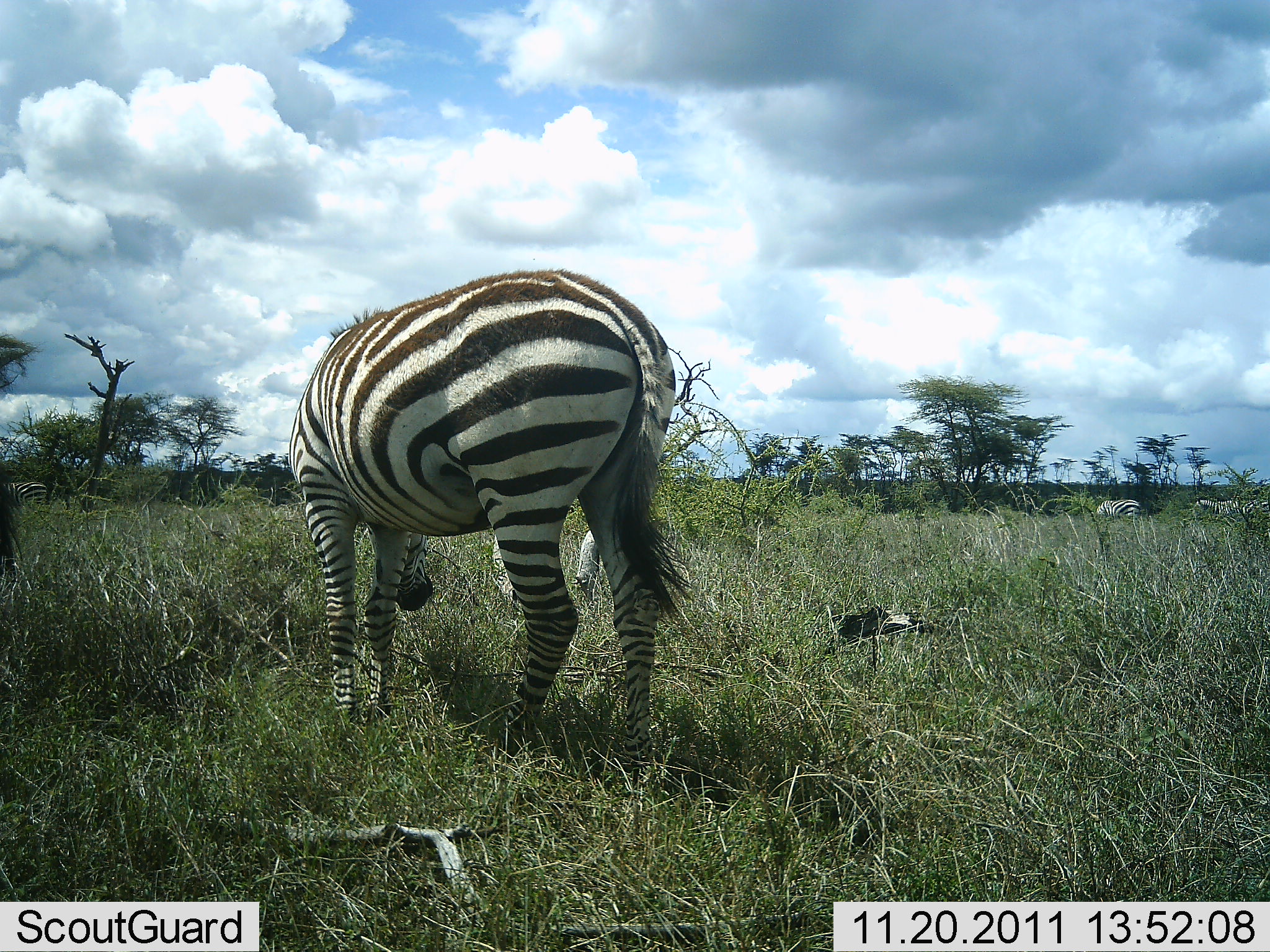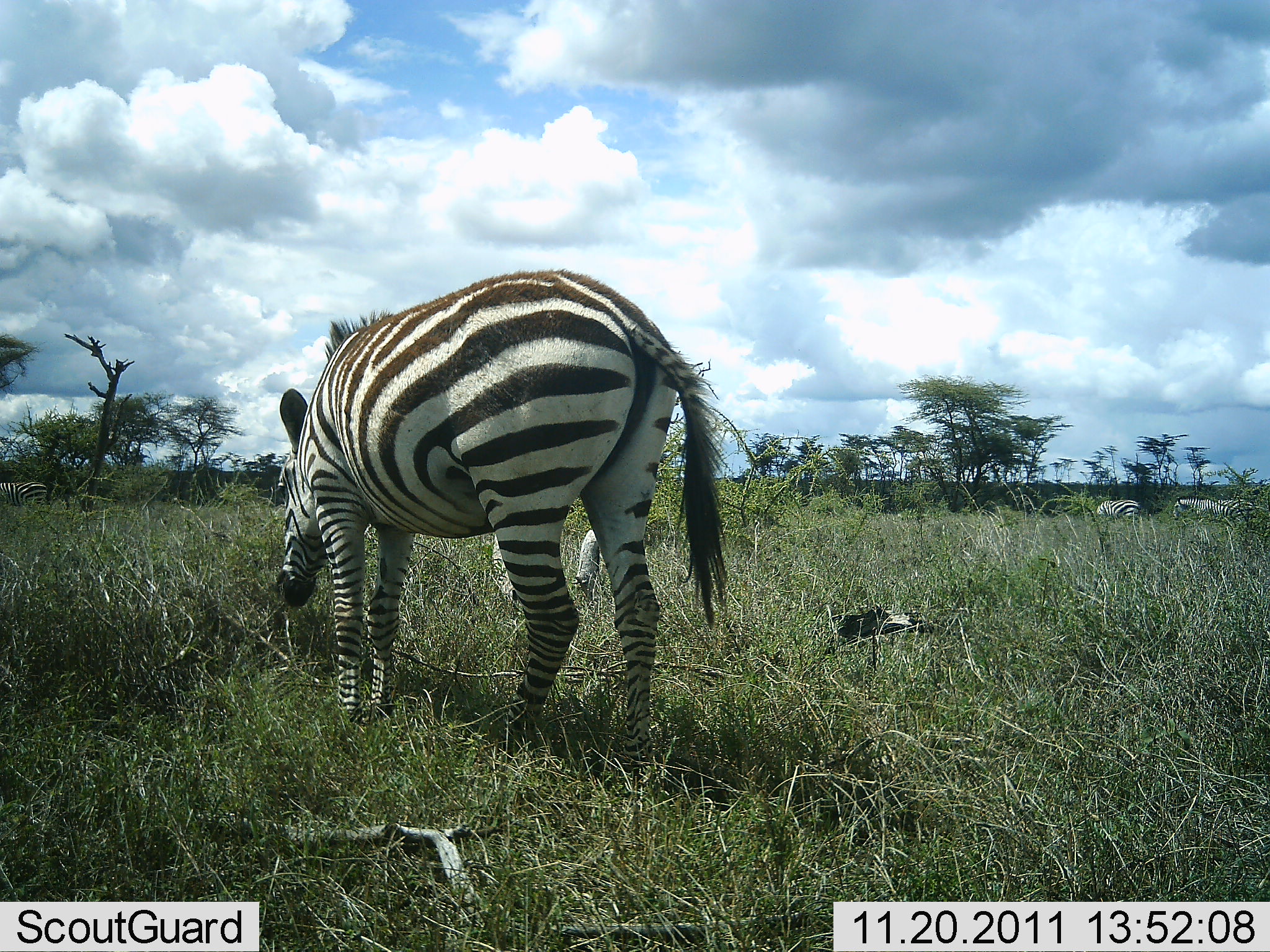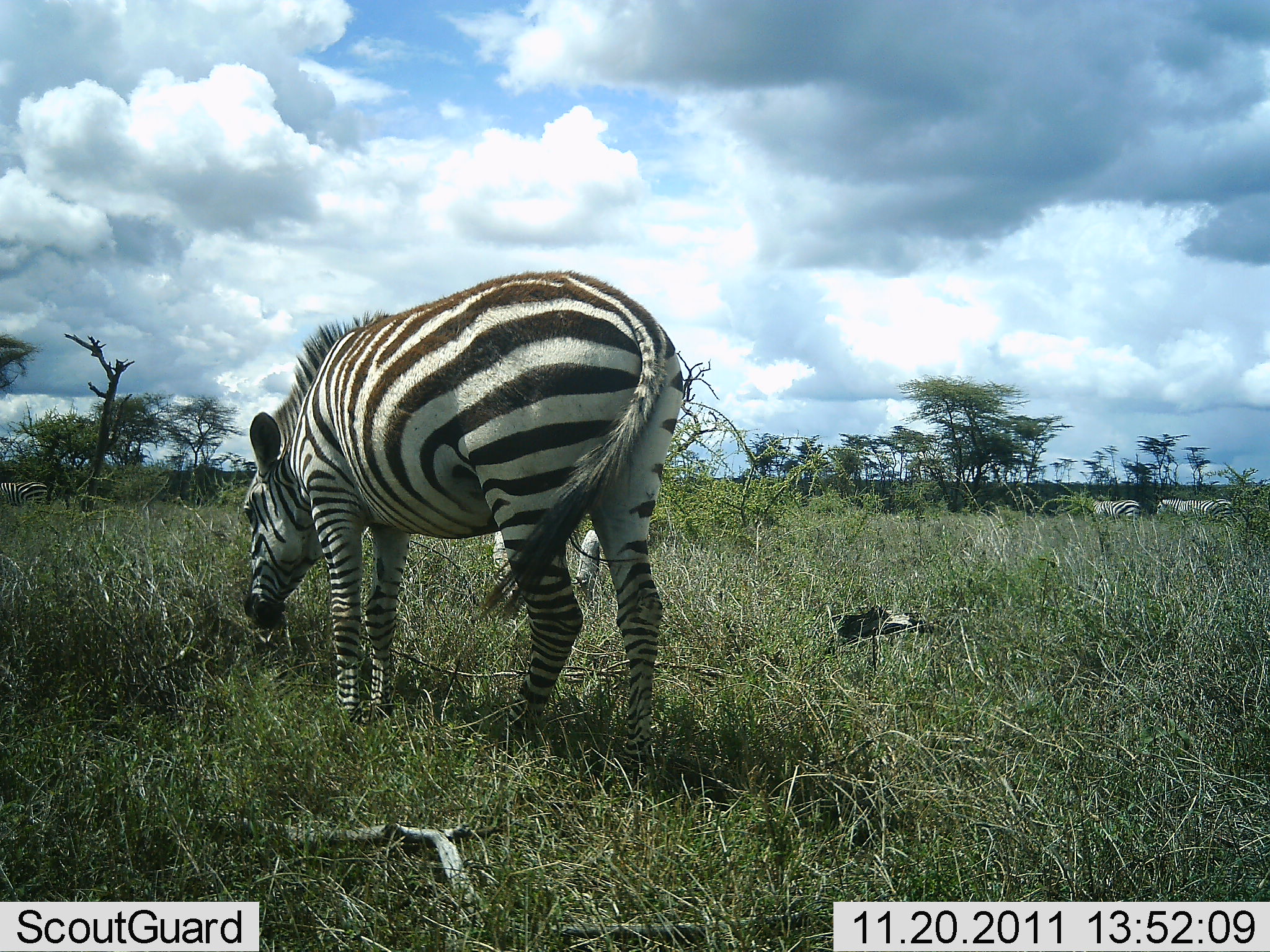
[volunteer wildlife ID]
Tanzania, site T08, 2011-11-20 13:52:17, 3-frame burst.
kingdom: Animalia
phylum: Chordata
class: Mammalia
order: Perissodactyla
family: Equidae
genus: Equus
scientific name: Equus quagga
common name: plains zebra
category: zebra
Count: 3.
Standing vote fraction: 38%.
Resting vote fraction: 0%.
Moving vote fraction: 31%.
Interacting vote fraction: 0%.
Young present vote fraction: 0%.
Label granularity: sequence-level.